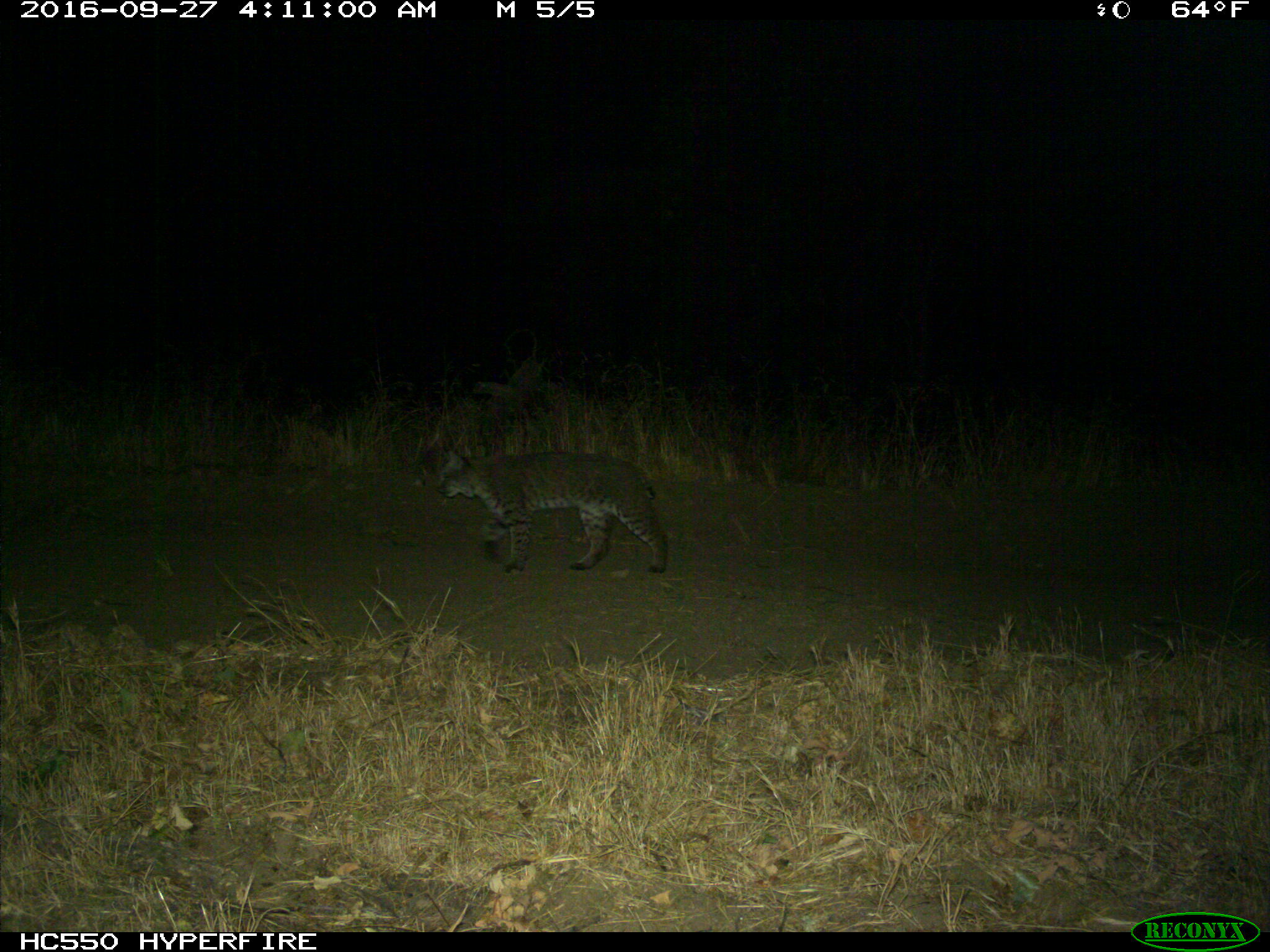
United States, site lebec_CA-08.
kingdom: Animalia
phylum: Chordata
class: Mammalia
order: Carnivora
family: Felidae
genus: Lynx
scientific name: Lynx rufus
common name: bobcat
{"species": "Lynx rufus (bobcat)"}